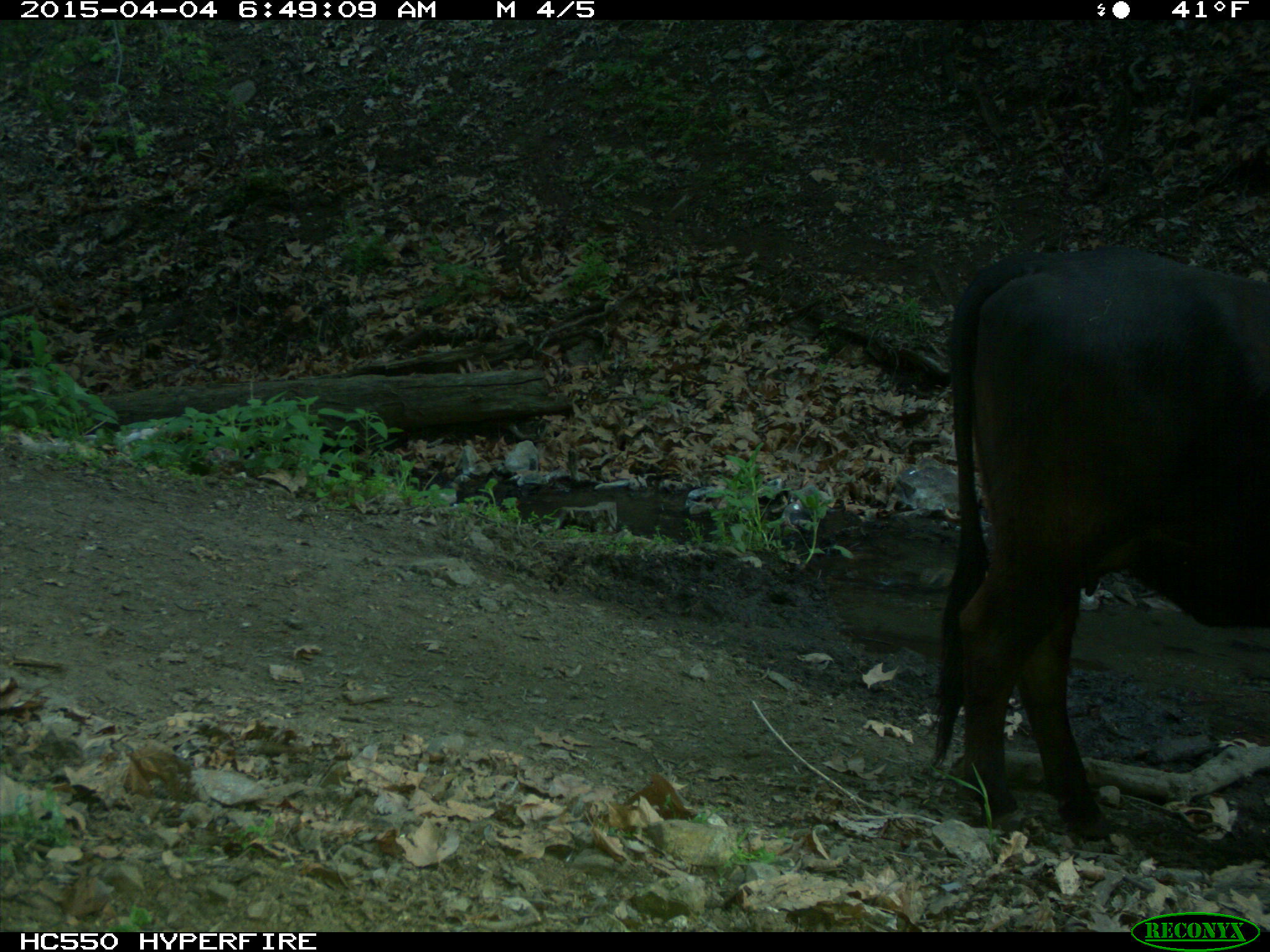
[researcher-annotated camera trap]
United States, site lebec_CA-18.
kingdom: Animalia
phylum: Chordata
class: Mammalia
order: Artiodactyla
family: Bovidae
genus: Bos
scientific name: Bos taurus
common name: domestic cow